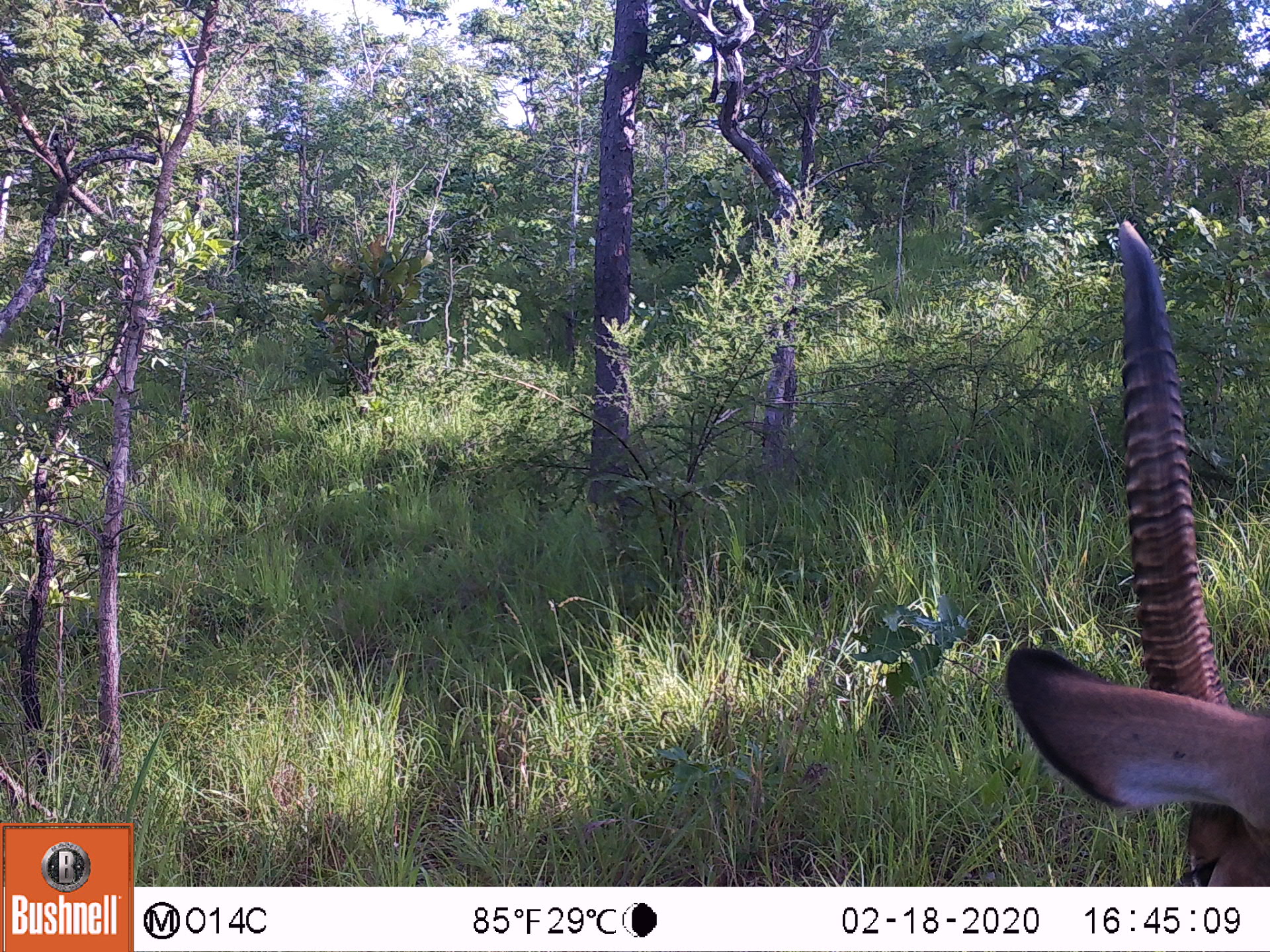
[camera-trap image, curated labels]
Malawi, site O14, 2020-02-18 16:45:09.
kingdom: Animalia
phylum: Chordata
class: Mammalia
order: Artiodactyla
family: Bovidae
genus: Kobus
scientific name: Kobus ellipsiprymnus ellipsiprymnus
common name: common waterbuck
Common waterbuck (Kobus ellipsiprymnus ellipsiprymnus), count 1.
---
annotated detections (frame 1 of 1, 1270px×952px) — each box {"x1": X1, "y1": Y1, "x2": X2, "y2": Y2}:
common waterbuck: {"x1": 1000, "y1": 220, "x2": 1268, "y2": 882}